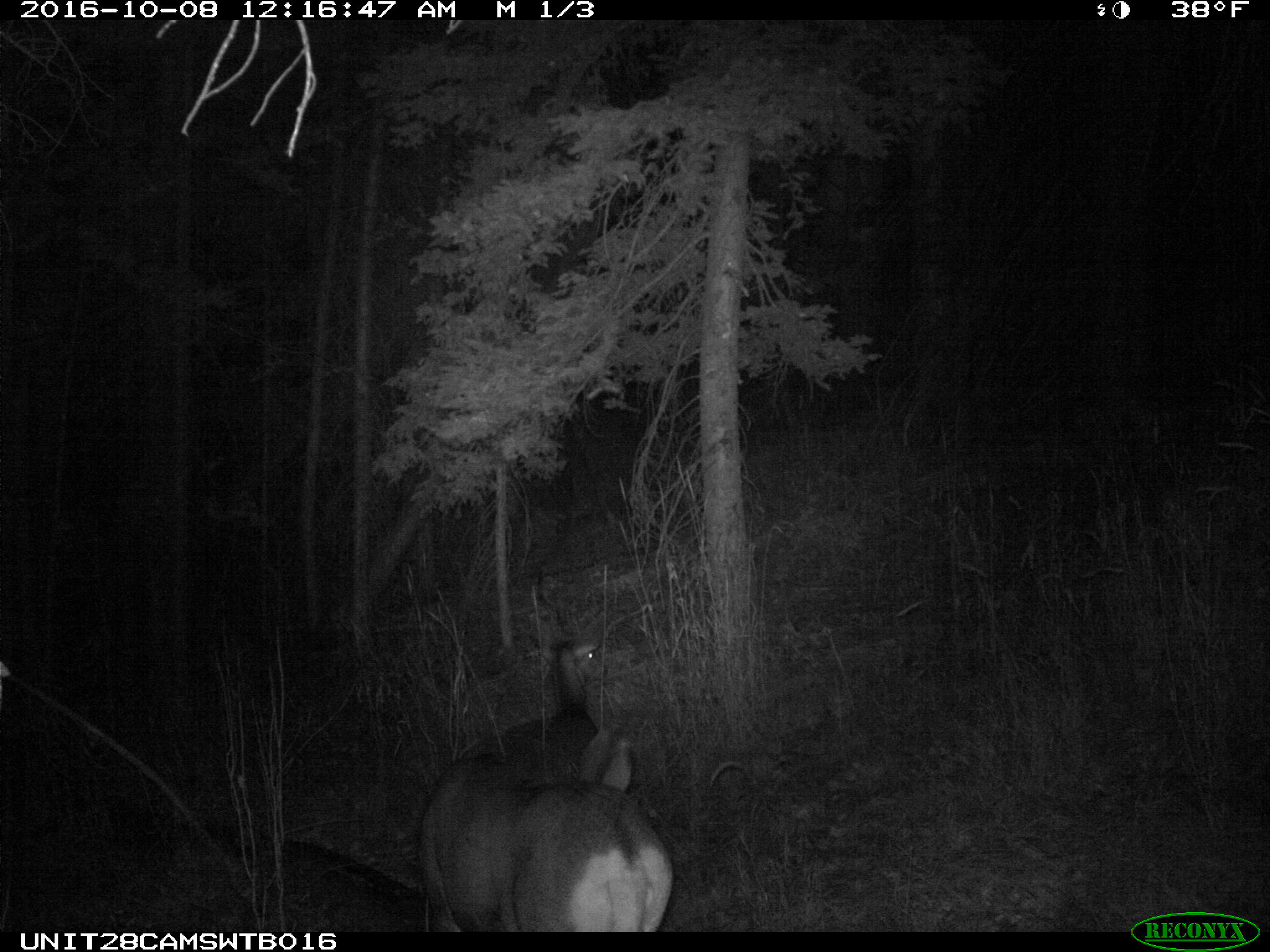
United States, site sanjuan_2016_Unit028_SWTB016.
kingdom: Animalia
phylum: Chordata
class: Mammalia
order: Artiodactyla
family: Cervidae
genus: Odocoileus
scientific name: Odocoileus hemionus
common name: mule deer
Odocoileus hemionus (mule deer).